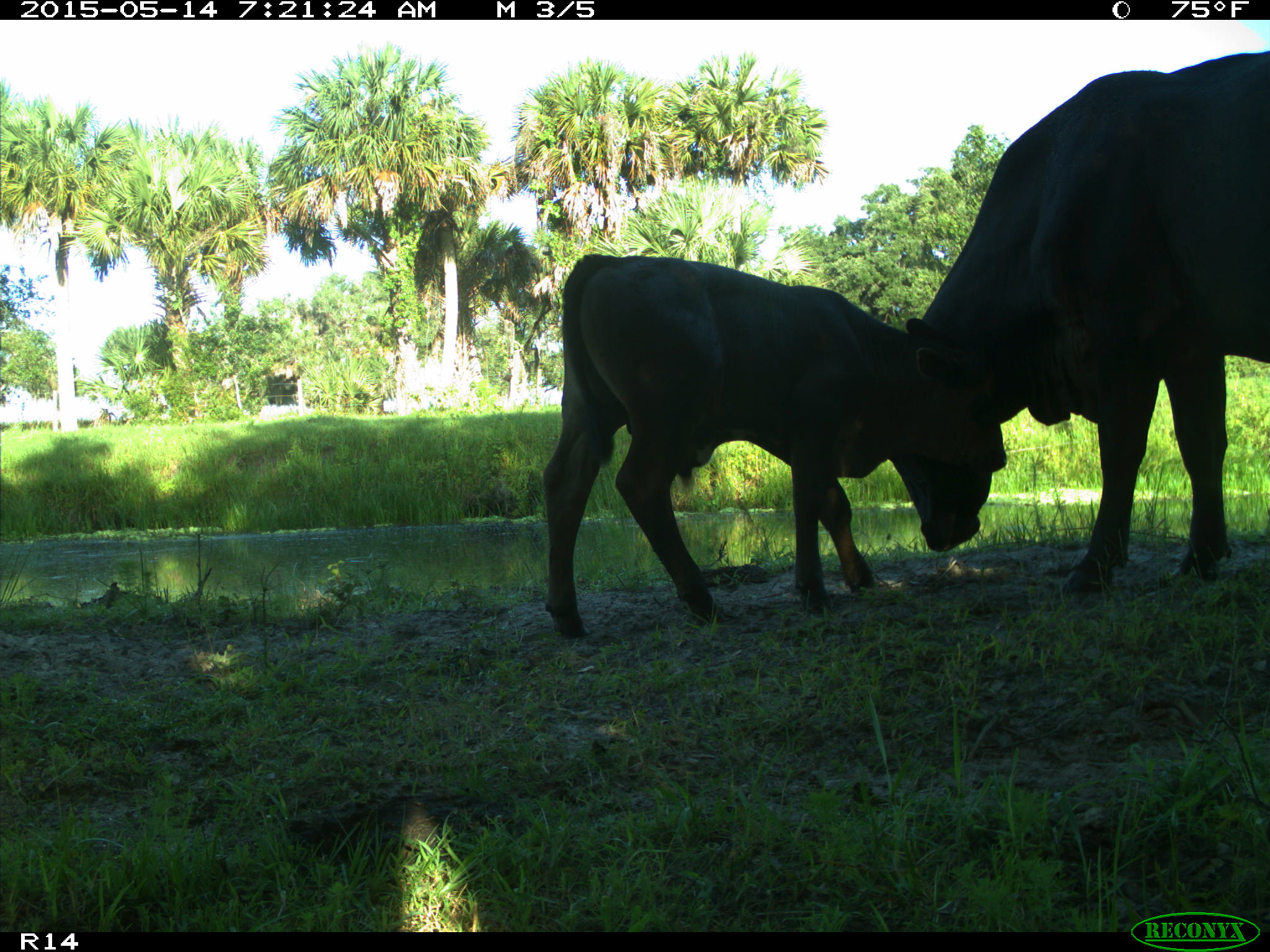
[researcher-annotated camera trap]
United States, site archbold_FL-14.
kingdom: Animalia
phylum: Chordata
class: Mammalia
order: Artiodactyla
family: Bovidae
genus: Bos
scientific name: Bos taurus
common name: domestic cow